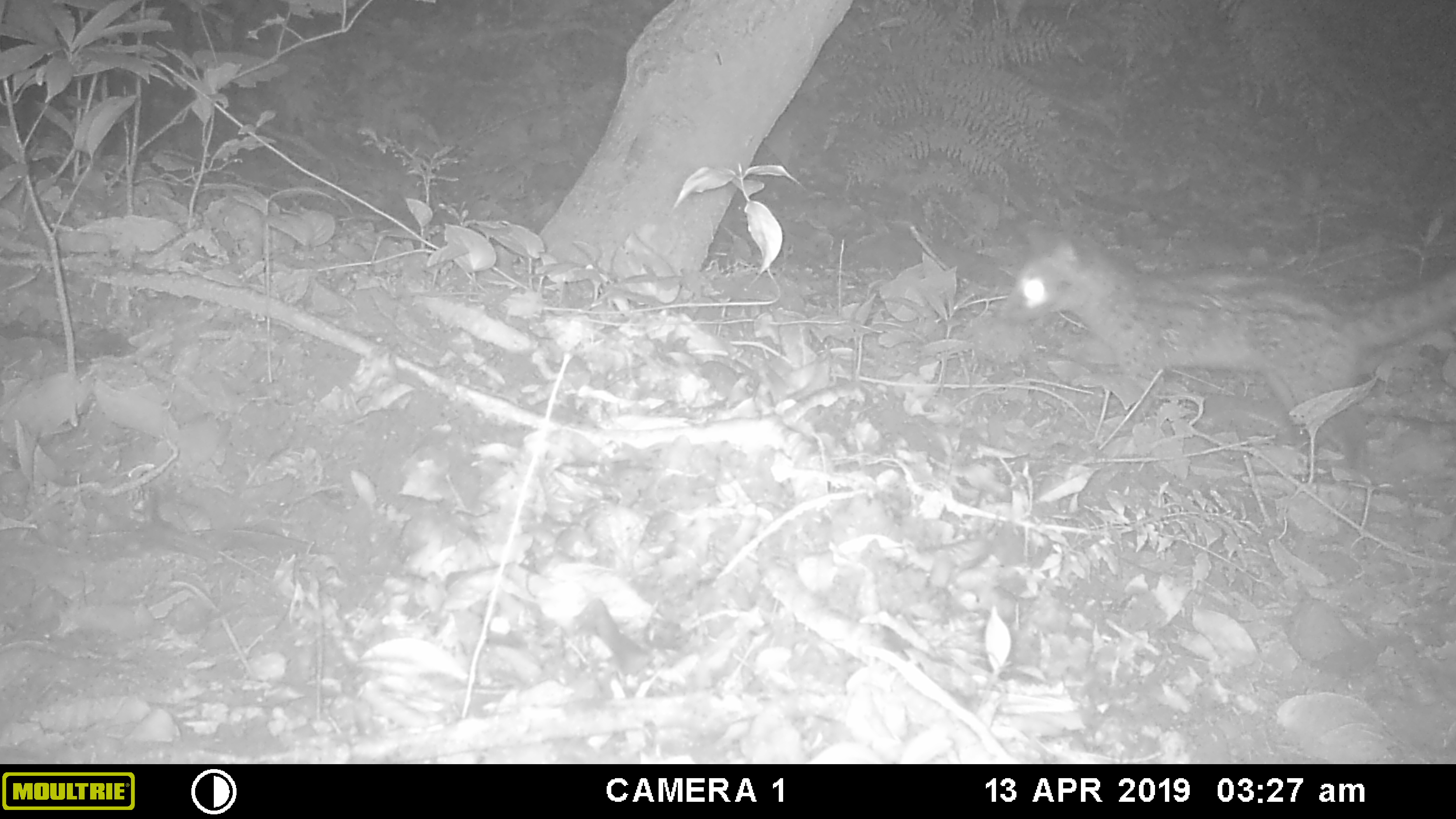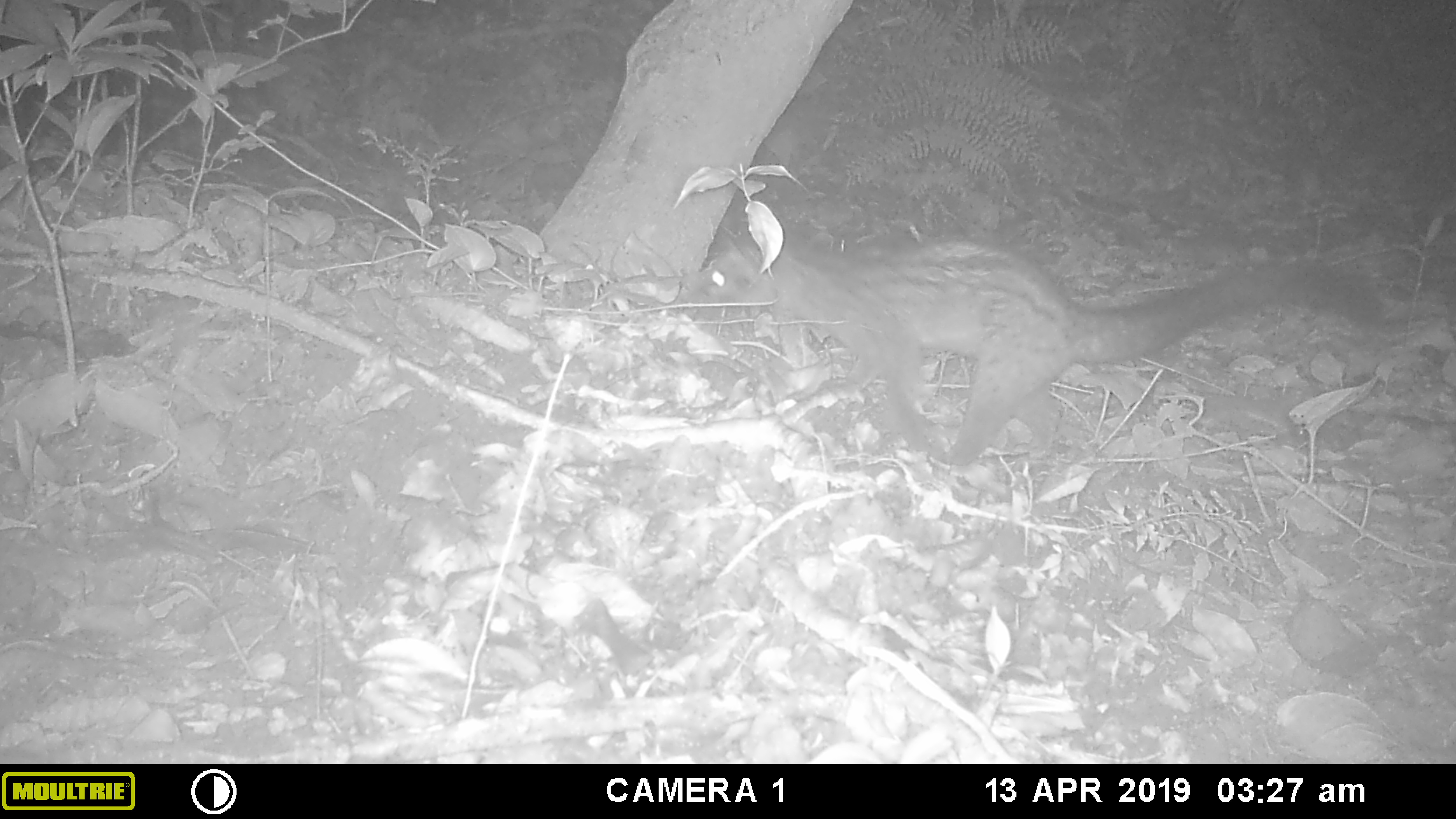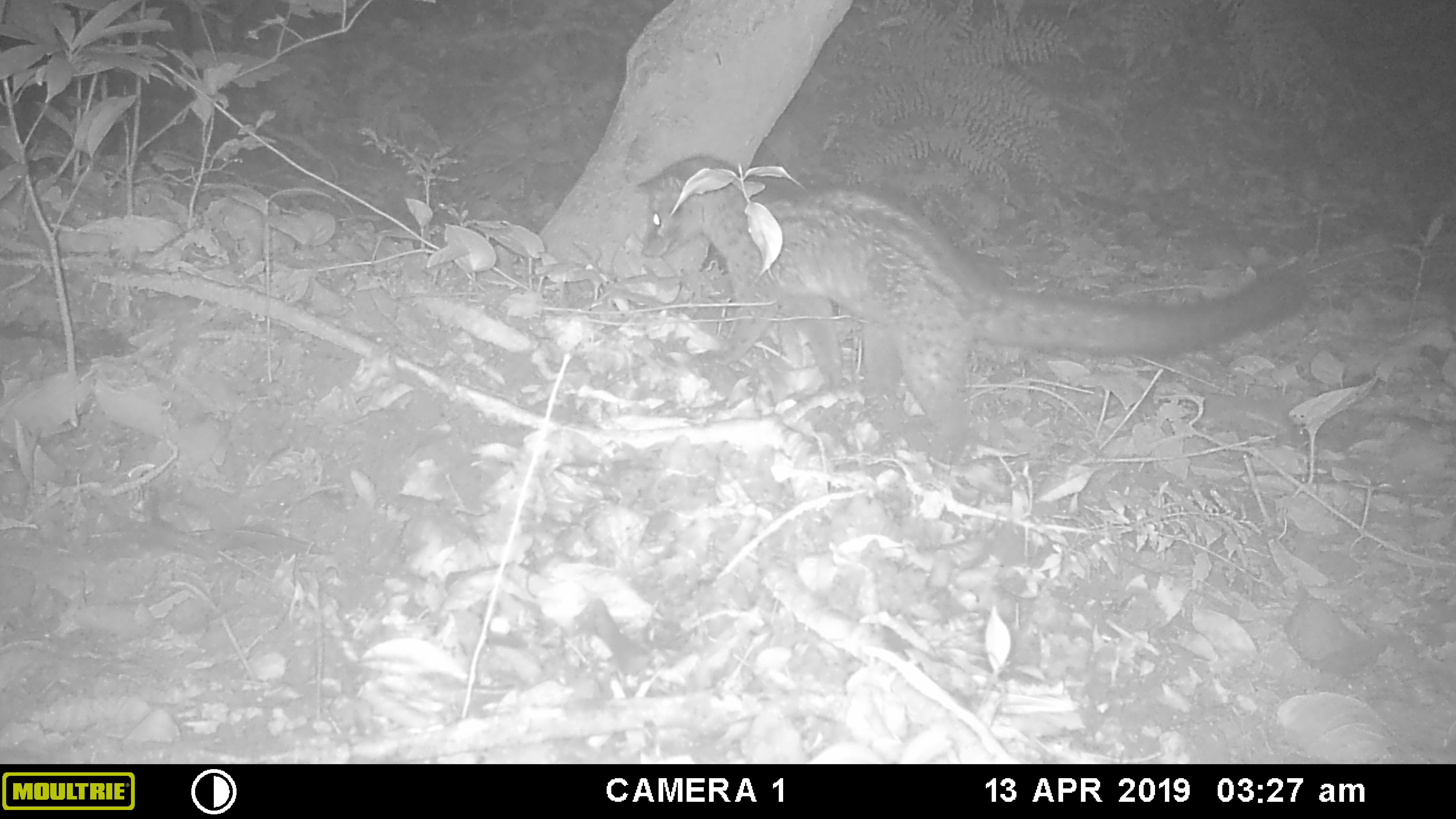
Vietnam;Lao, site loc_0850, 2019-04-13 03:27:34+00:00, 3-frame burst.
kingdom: Animalia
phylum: Chordata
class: Mammalia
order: Carnivora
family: Viverridae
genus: Paradoxurus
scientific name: Paradoxurus hermaphroditus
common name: common palm civet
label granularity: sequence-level